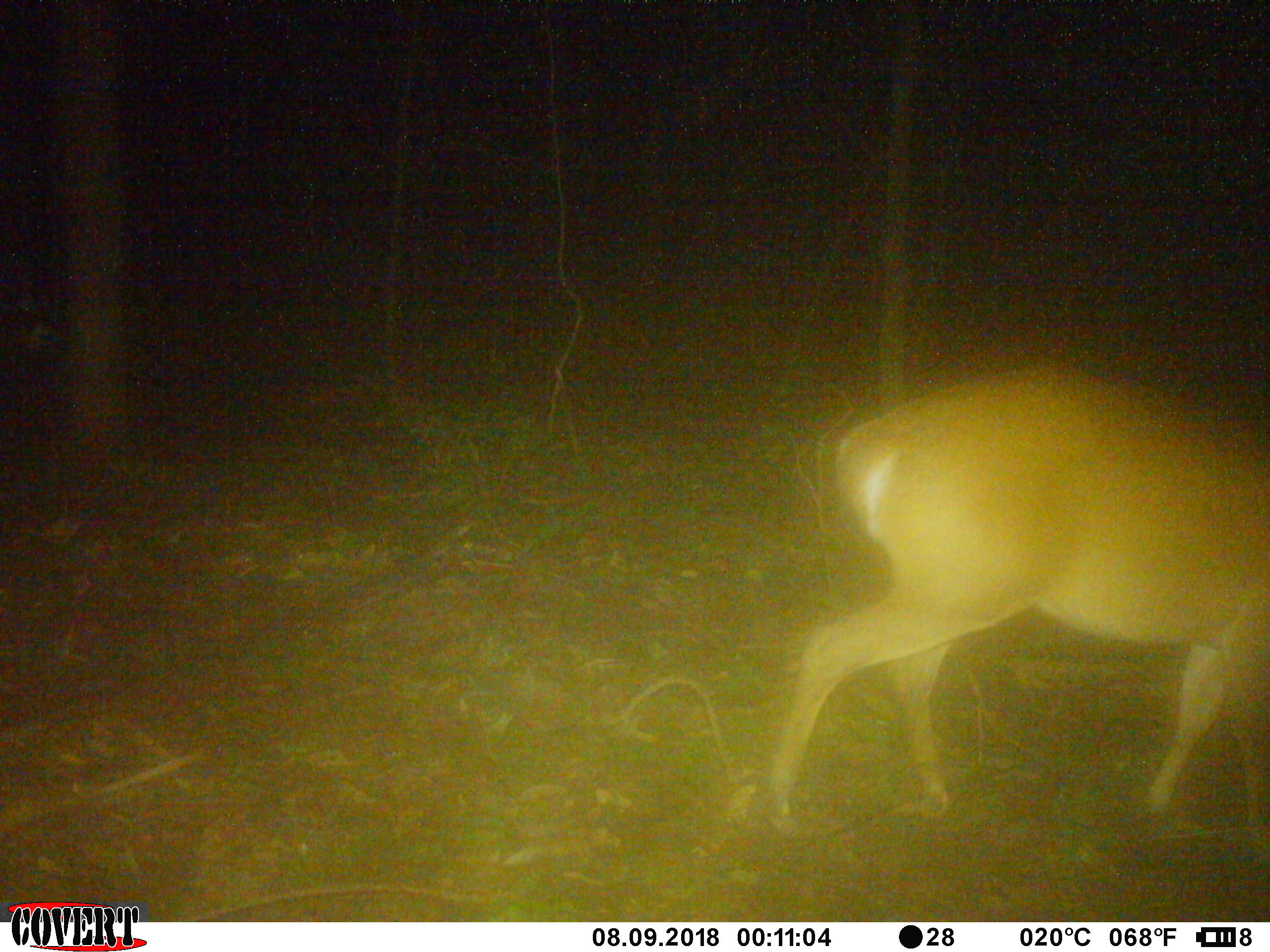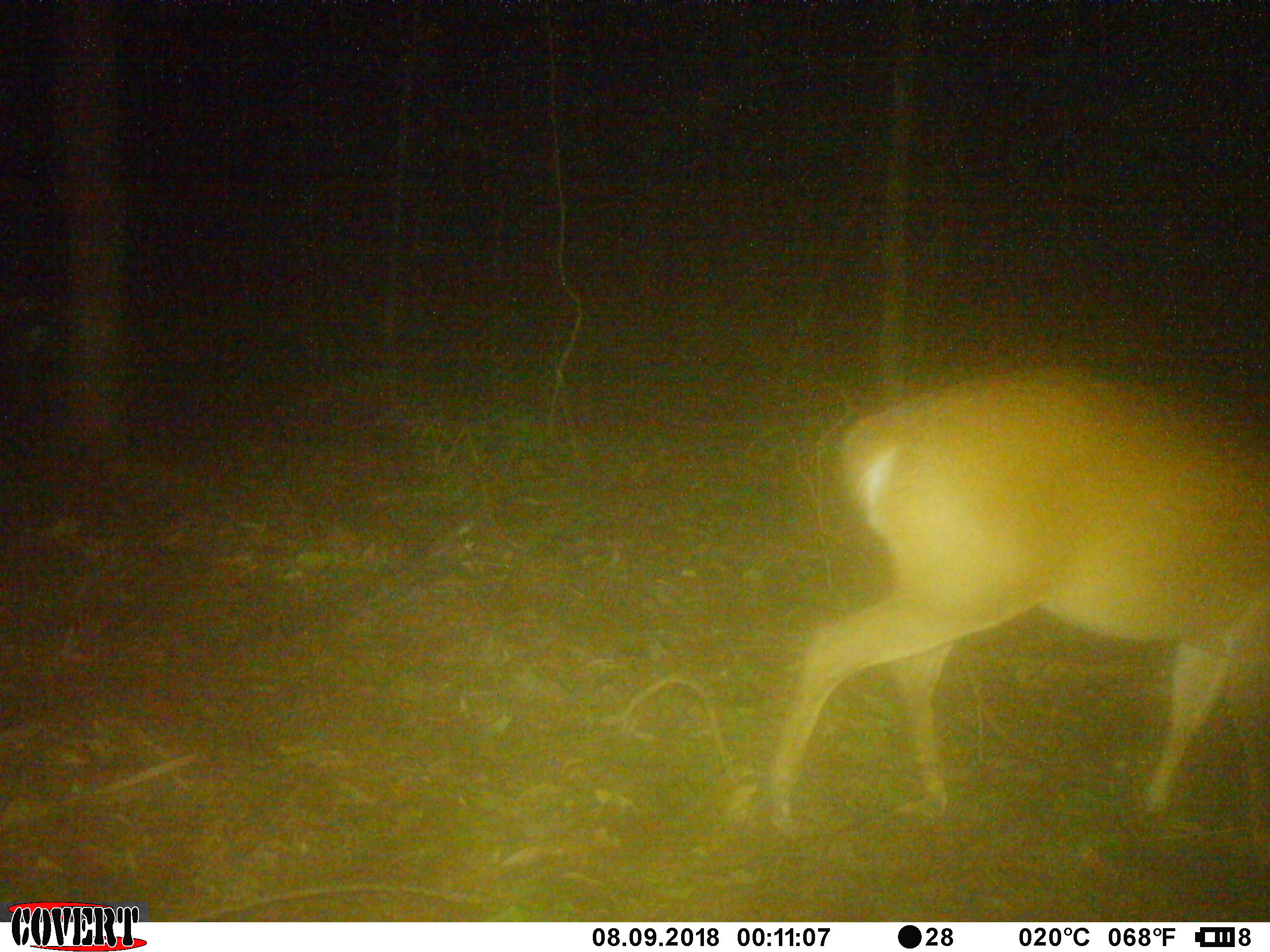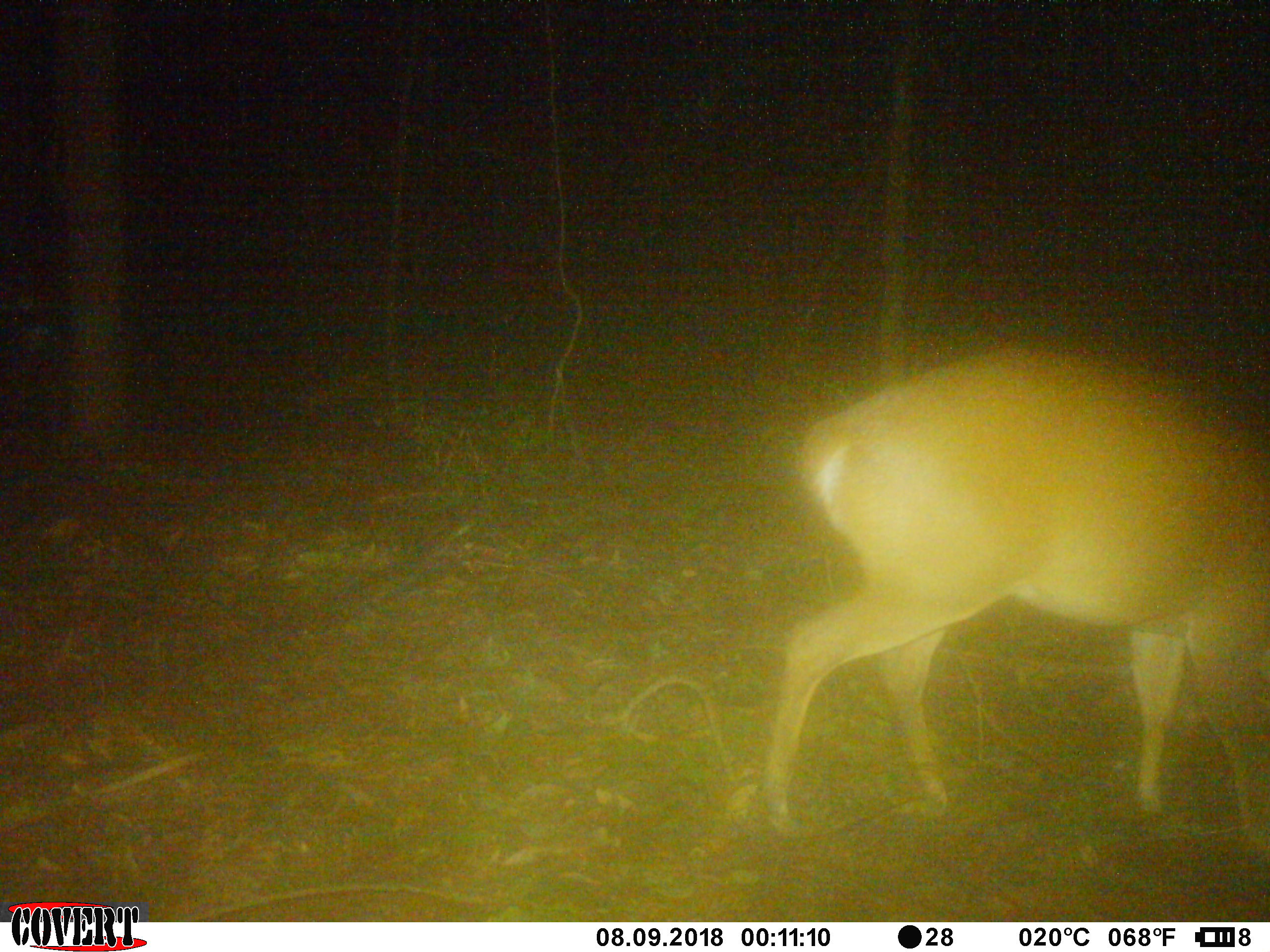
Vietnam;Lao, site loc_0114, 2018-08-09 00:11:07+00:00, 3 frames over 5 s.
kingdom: Animalia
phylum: Chordata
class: Mammalia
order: Artiodactyla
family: Cervidae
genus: Muntiacus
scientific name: Muntiacus vuquangensis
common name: large-antlered muntjac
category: large antlered muntjac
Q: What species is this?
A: Large antlered muntjac (large-antlered muntjac) (Muntiacus vuquangensis).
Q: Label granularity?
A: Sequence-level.